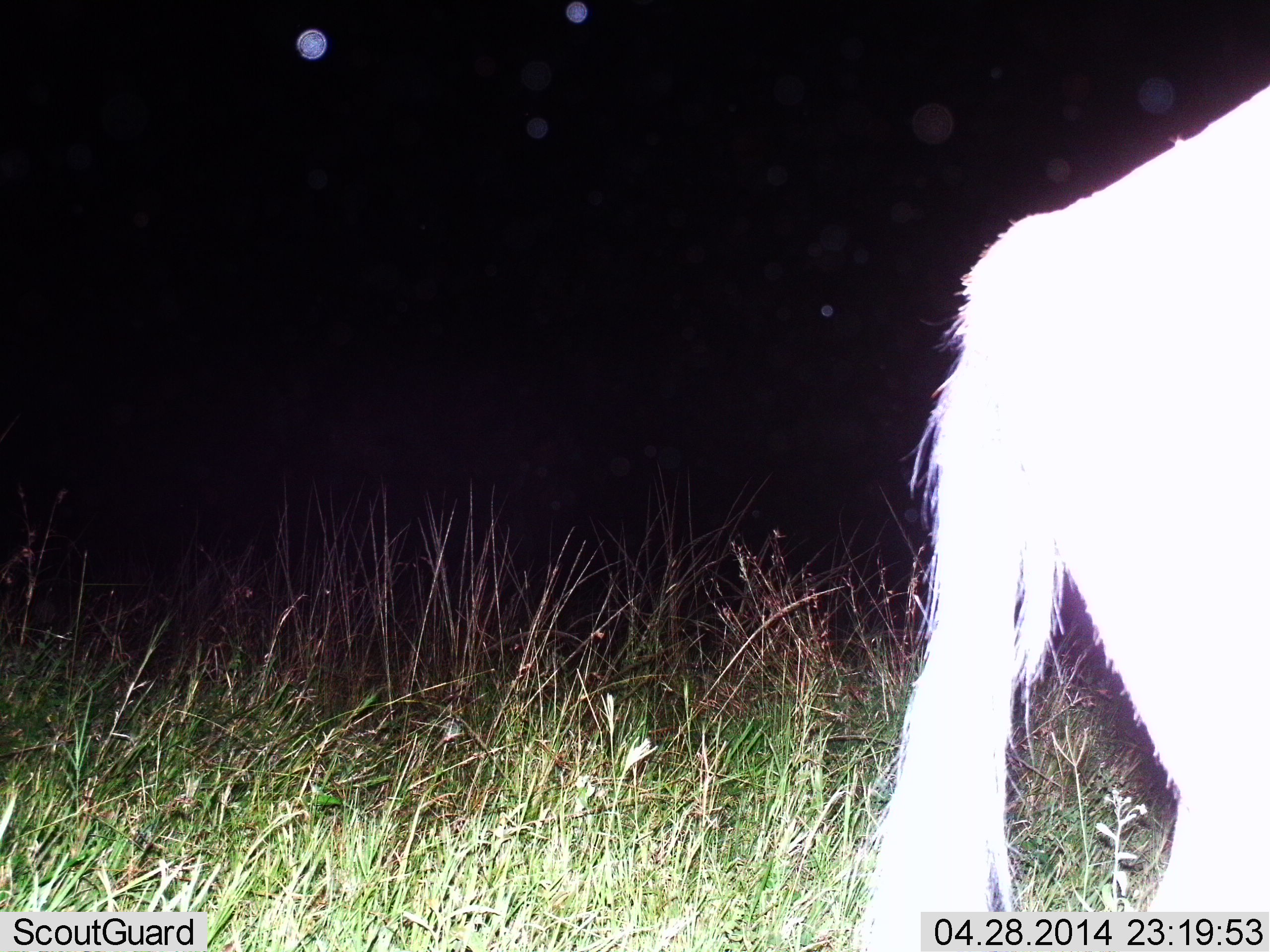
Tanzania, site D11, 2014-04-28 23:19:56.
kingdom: Animalia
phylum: Chordata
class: Mammalia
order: Artiodactyla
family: Bovidae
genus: Connochaetes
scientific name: Connochaetes taurinus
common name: blue wildebeest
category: wildebeest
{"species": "wildebeest (blue wildebeest) (Connochaetes taurinus)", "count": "1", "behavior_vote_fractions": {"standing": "60%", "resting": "0%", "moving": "40%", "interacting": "0%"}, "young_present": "0%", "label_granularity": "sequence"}